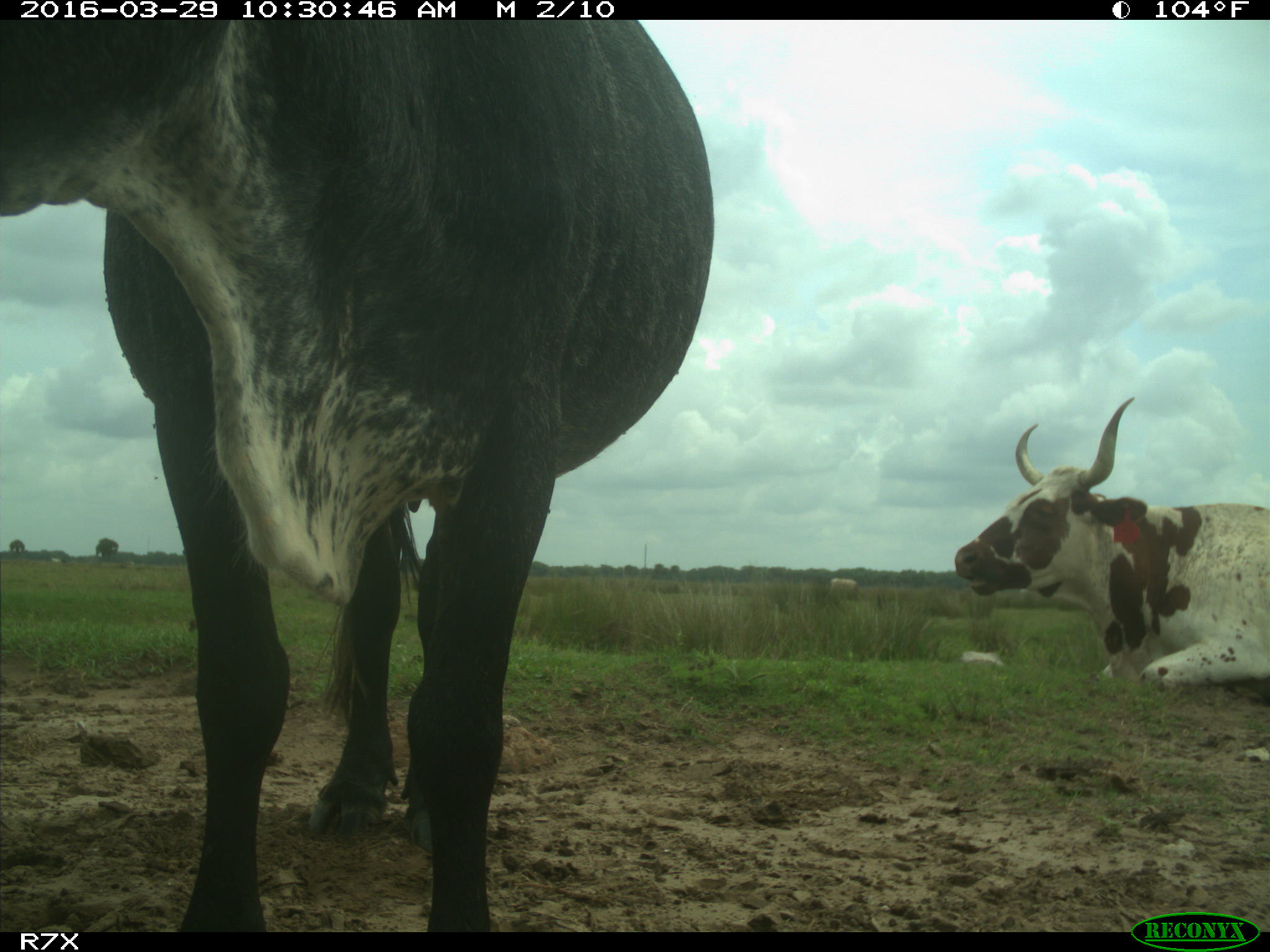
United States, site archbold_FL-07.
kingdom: Animalia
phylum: Chordata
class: Mammalia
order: Artiodactyla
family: Bovidae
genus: Bos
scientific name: Bos taurus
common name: domestic cow